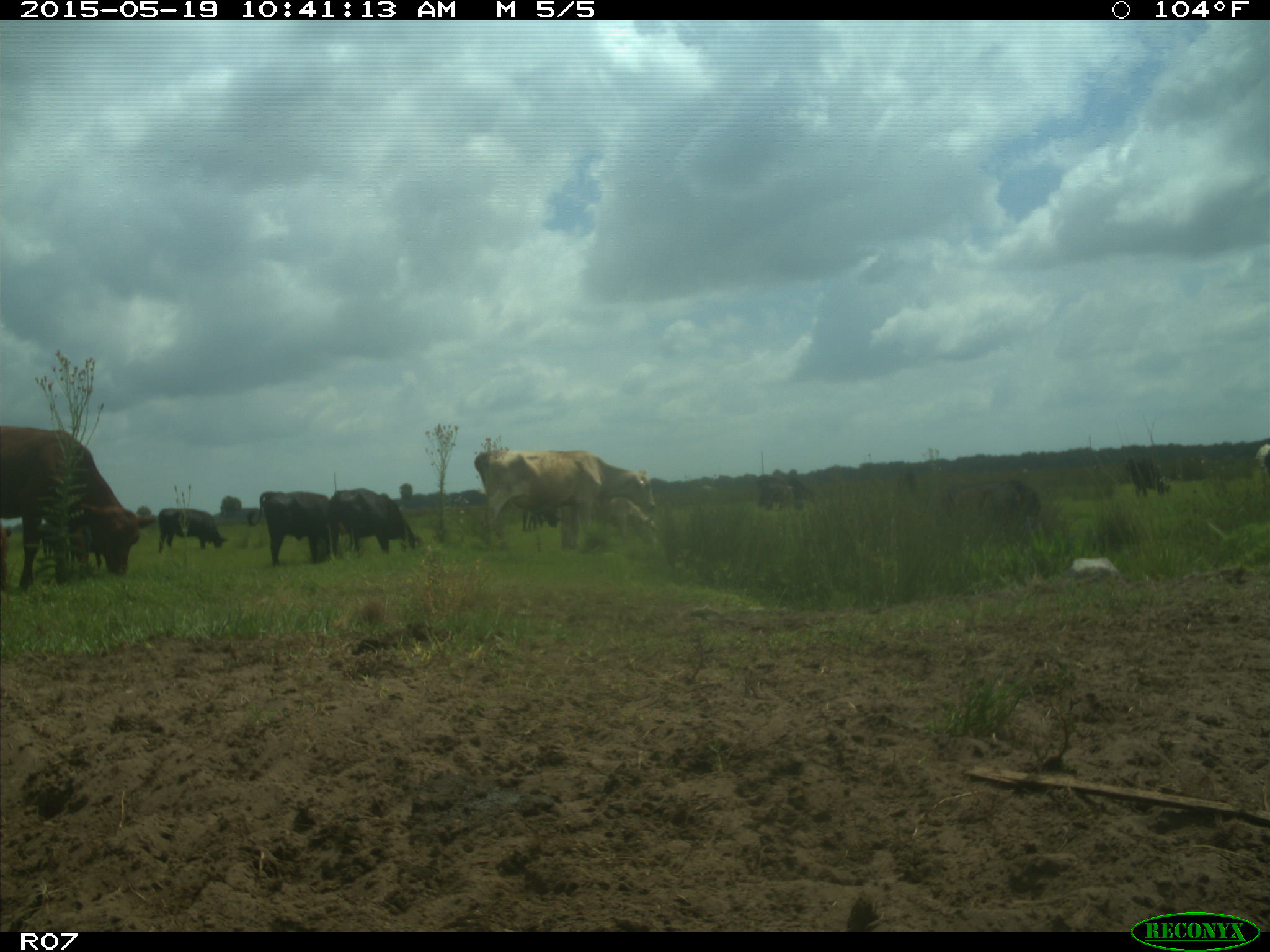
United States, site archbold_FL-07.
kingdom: Animalia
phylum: Chordata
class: Mammalia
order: Artiodactyla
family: Bovidae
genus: Bos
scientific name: Bos taurus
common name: domestic cow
Bos taurus (domestic cow).